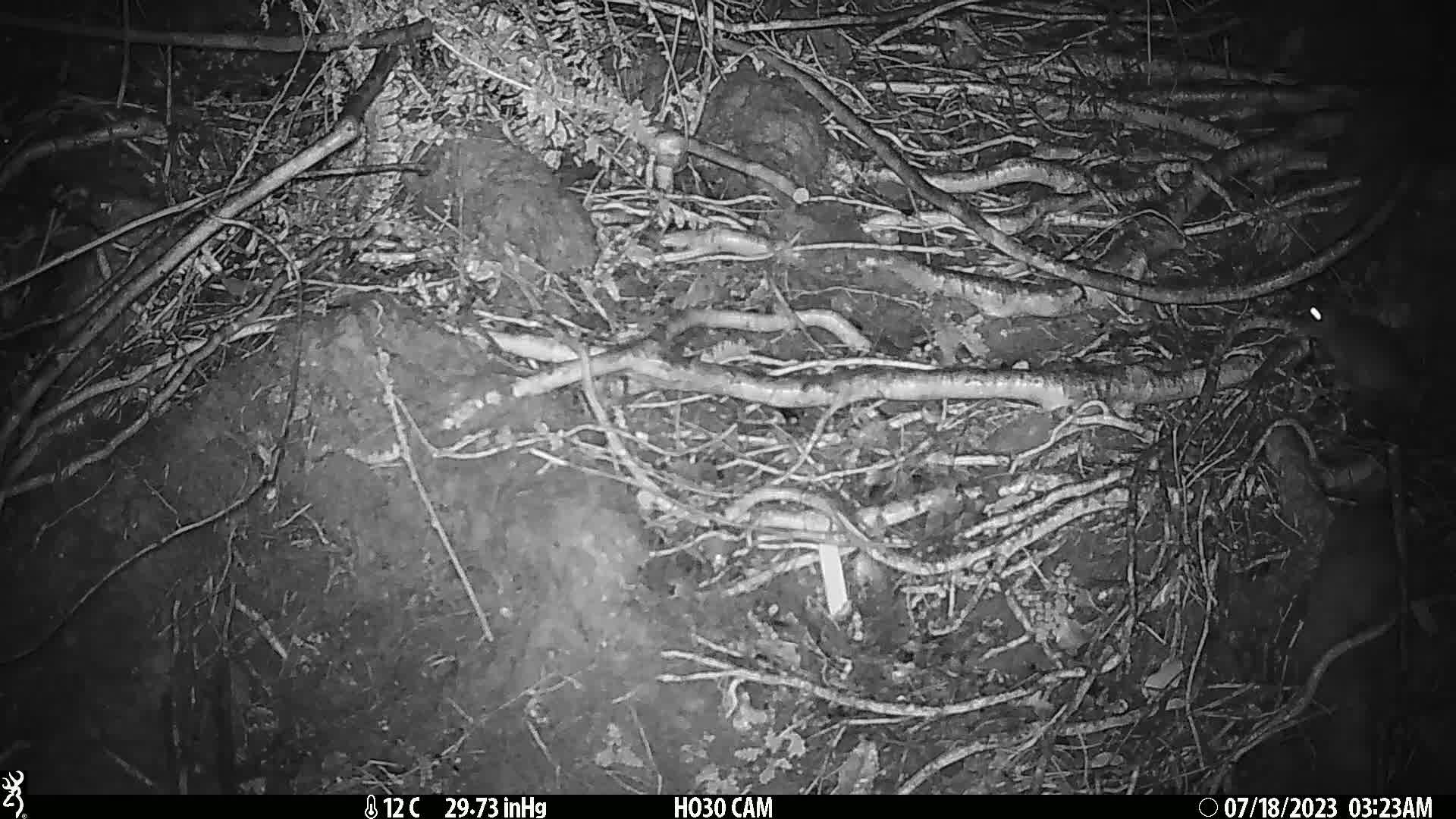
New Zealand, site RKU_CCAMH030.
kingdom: Animalia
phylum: Chordata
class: Mammalia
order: Rodentia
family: Muridae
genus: Rattus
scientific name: Rattus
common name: rat